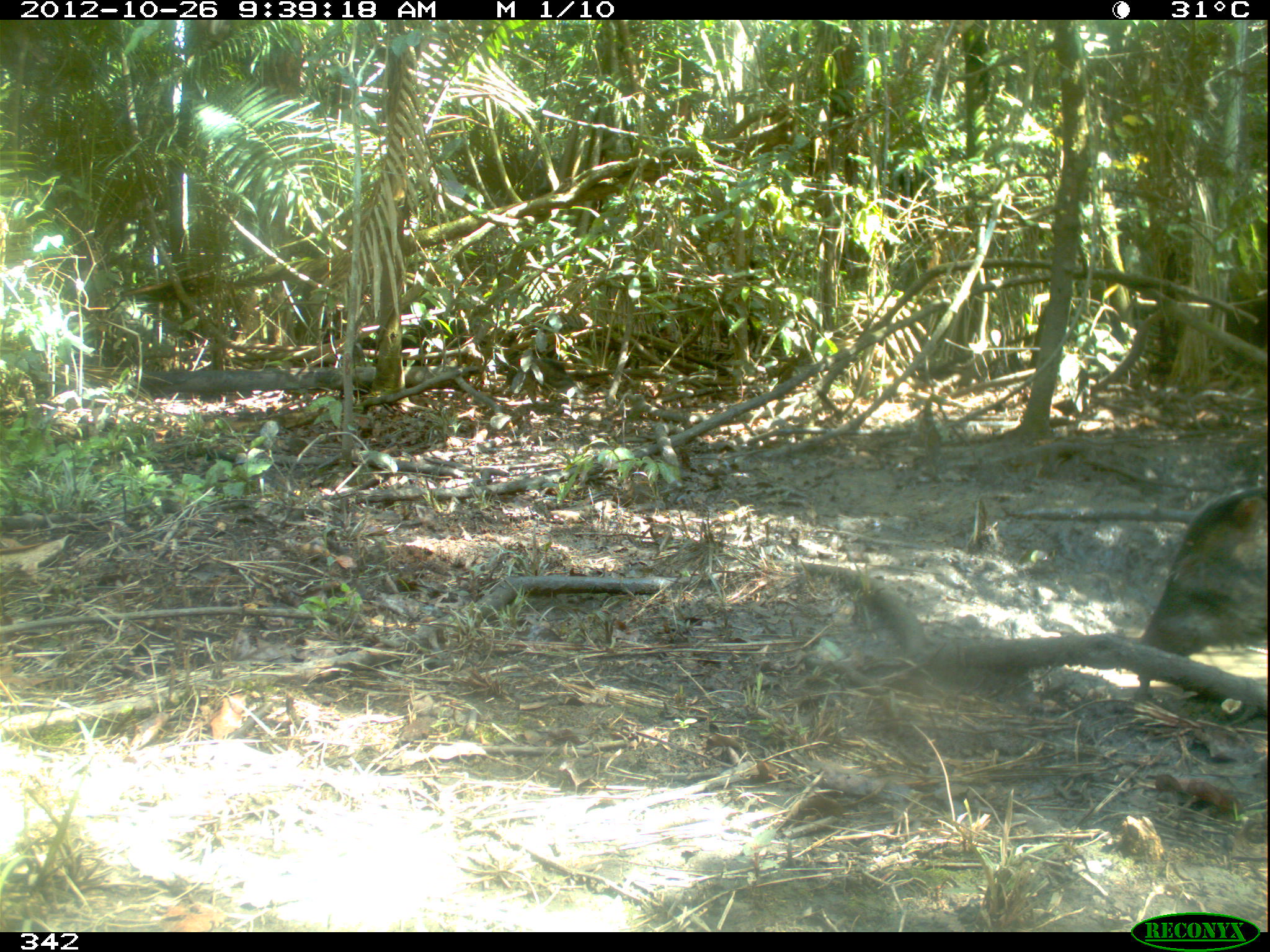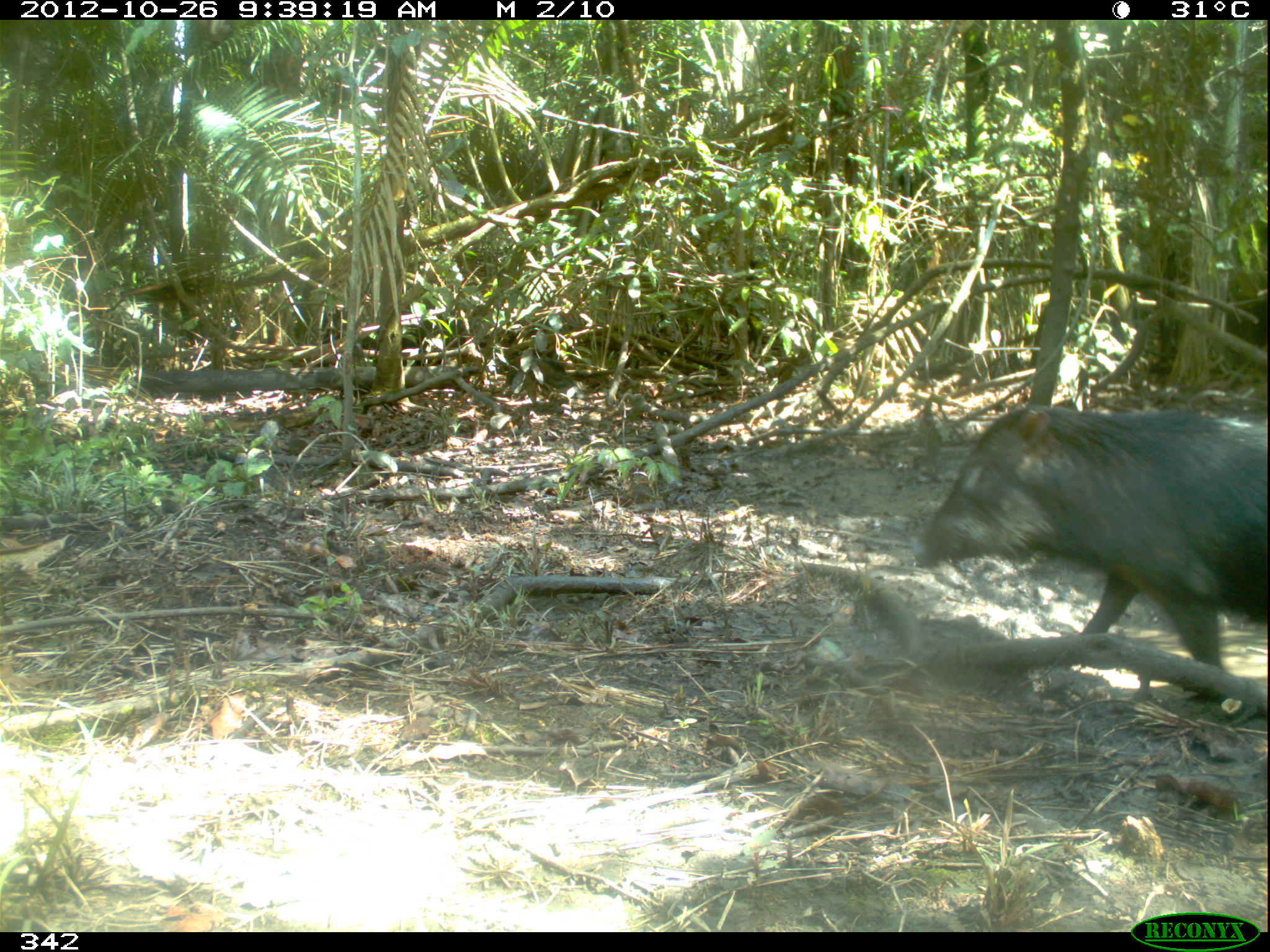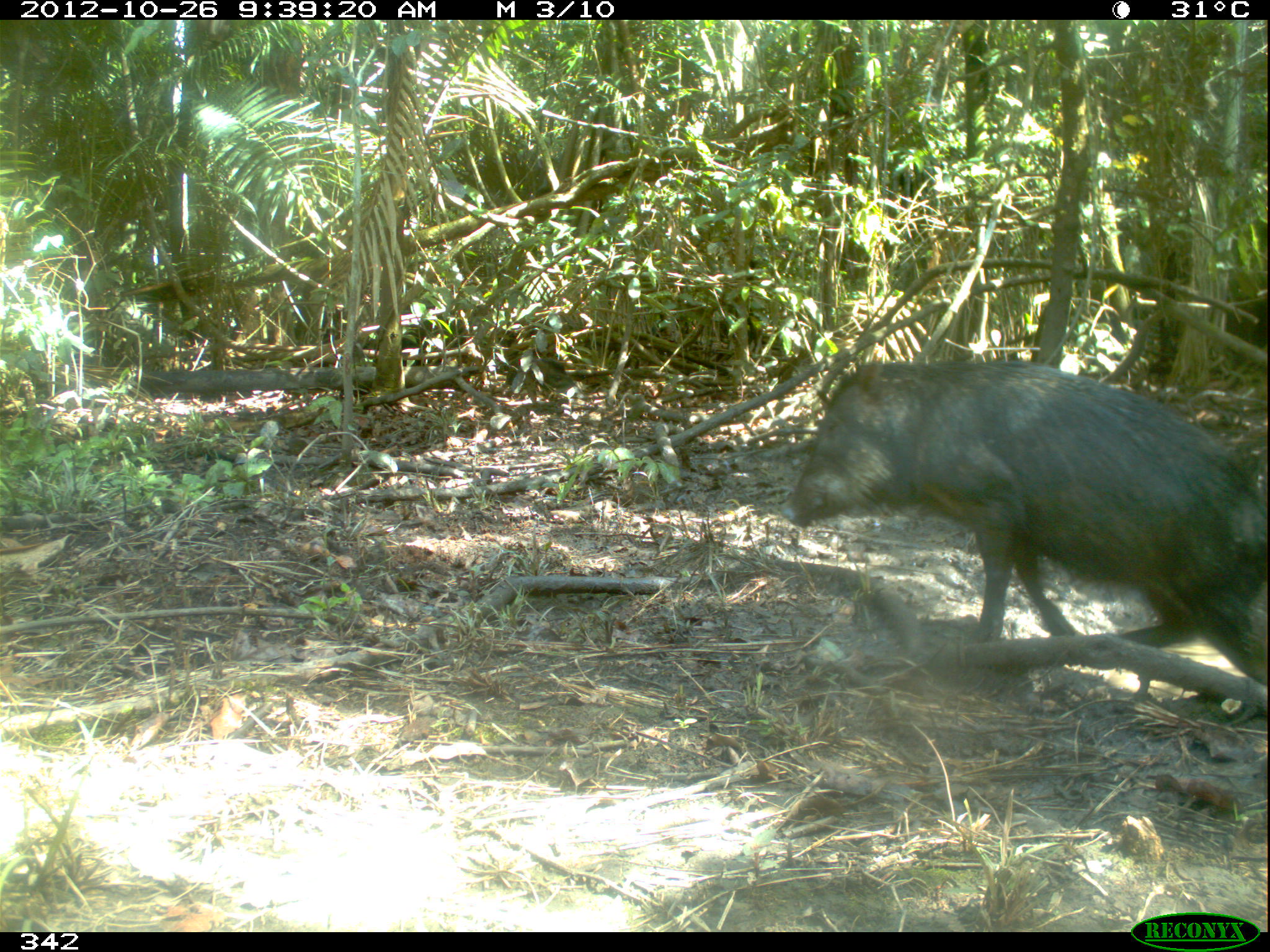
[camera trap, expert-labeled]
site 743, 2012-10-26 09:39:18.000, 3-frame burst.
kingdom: Animalia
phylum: Chordata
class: Mammalia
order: Artiodactyla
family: Tayassuidae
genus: Tayassu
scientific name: Tayassu pecari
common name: white-lipped peccary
Tayassu pecari (white-lipped peccary).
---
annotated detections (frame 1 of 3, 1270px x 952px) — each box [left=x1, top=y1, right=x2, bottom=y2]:
tayassu pecari: [left=1141, top=488, right=1270, bottom=658]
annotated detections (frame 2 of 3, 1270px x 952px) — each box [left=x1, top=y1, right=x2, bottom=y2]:
tayassu pecari: [left=907, top=400, right=1270, bottom=669]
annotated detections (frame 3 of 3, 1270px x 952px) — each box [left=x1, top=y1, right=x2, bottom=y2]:
tayassu pecari: [left=779, top=359, right=1270, bottom=684]